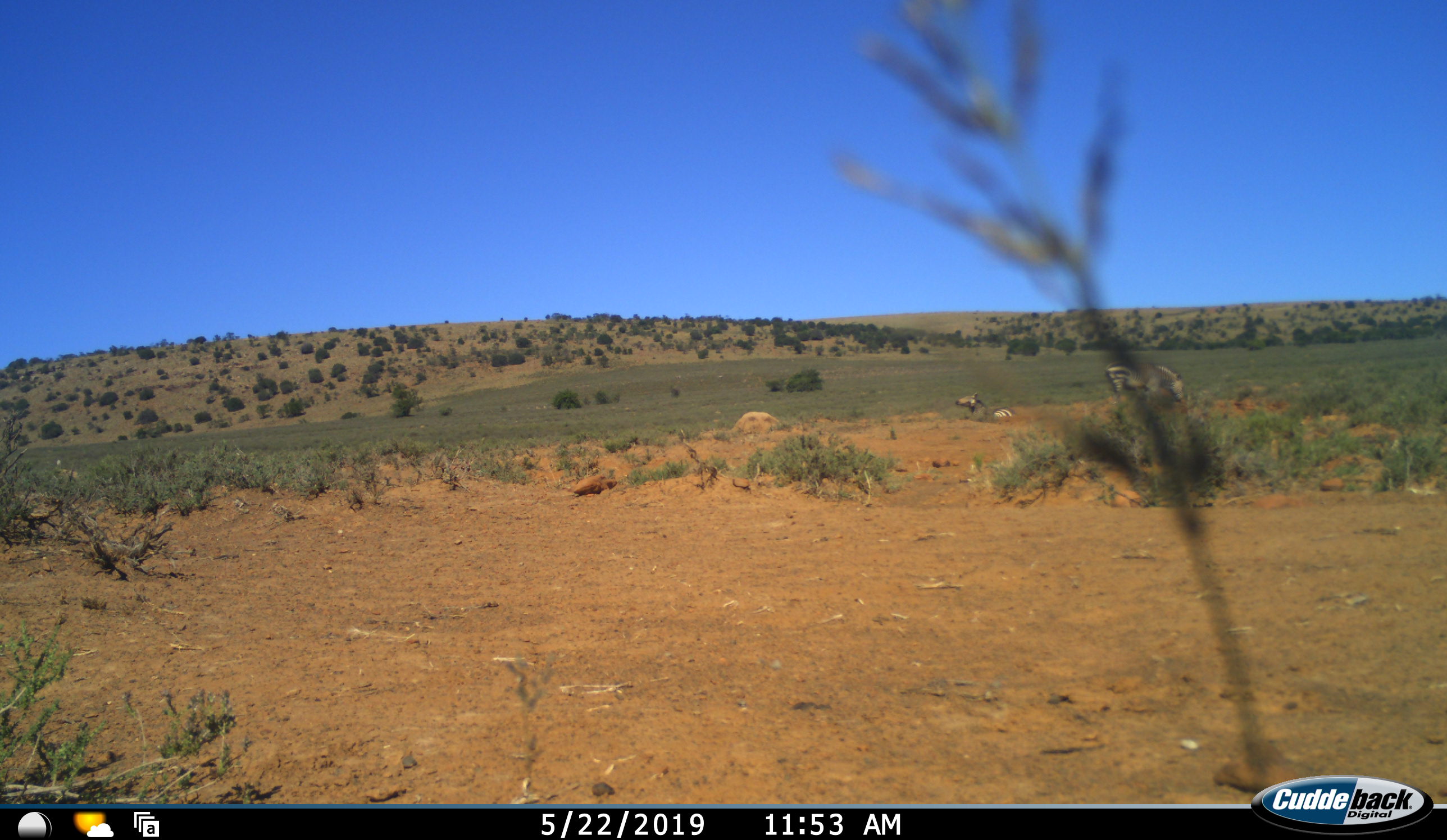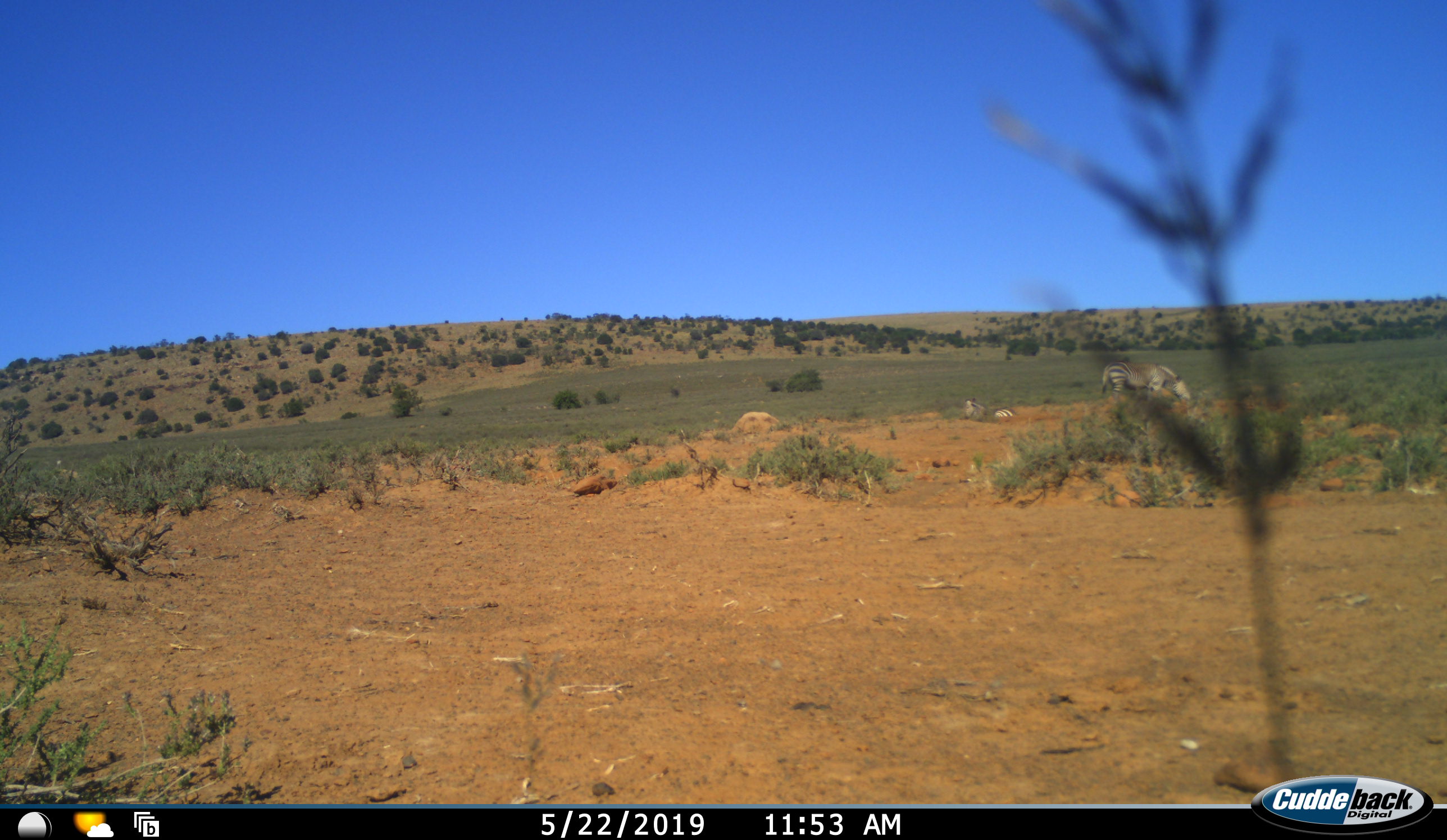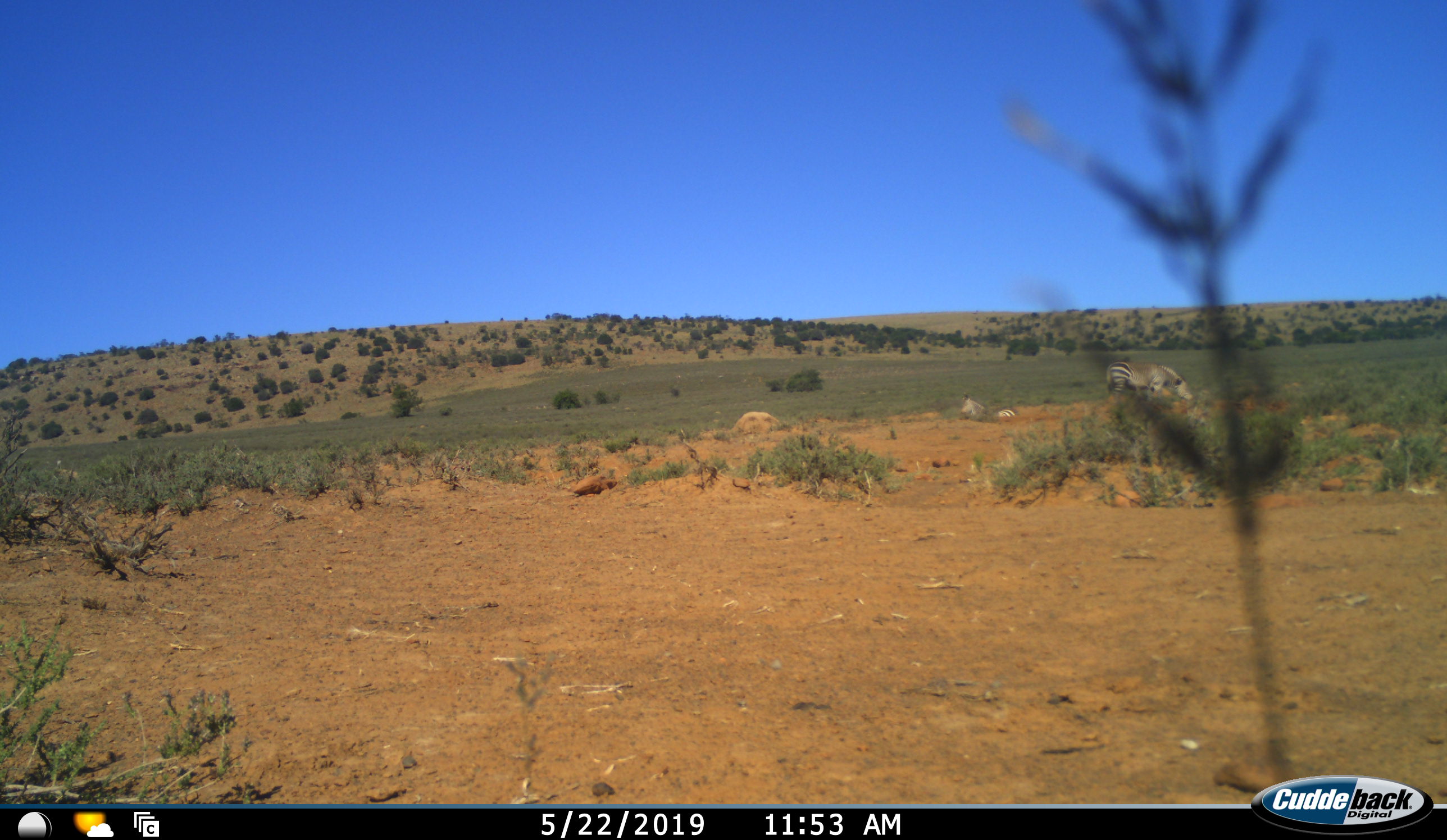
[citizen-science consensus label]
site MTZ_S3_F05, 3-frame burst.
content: unidentified animal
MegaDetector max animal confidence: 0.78